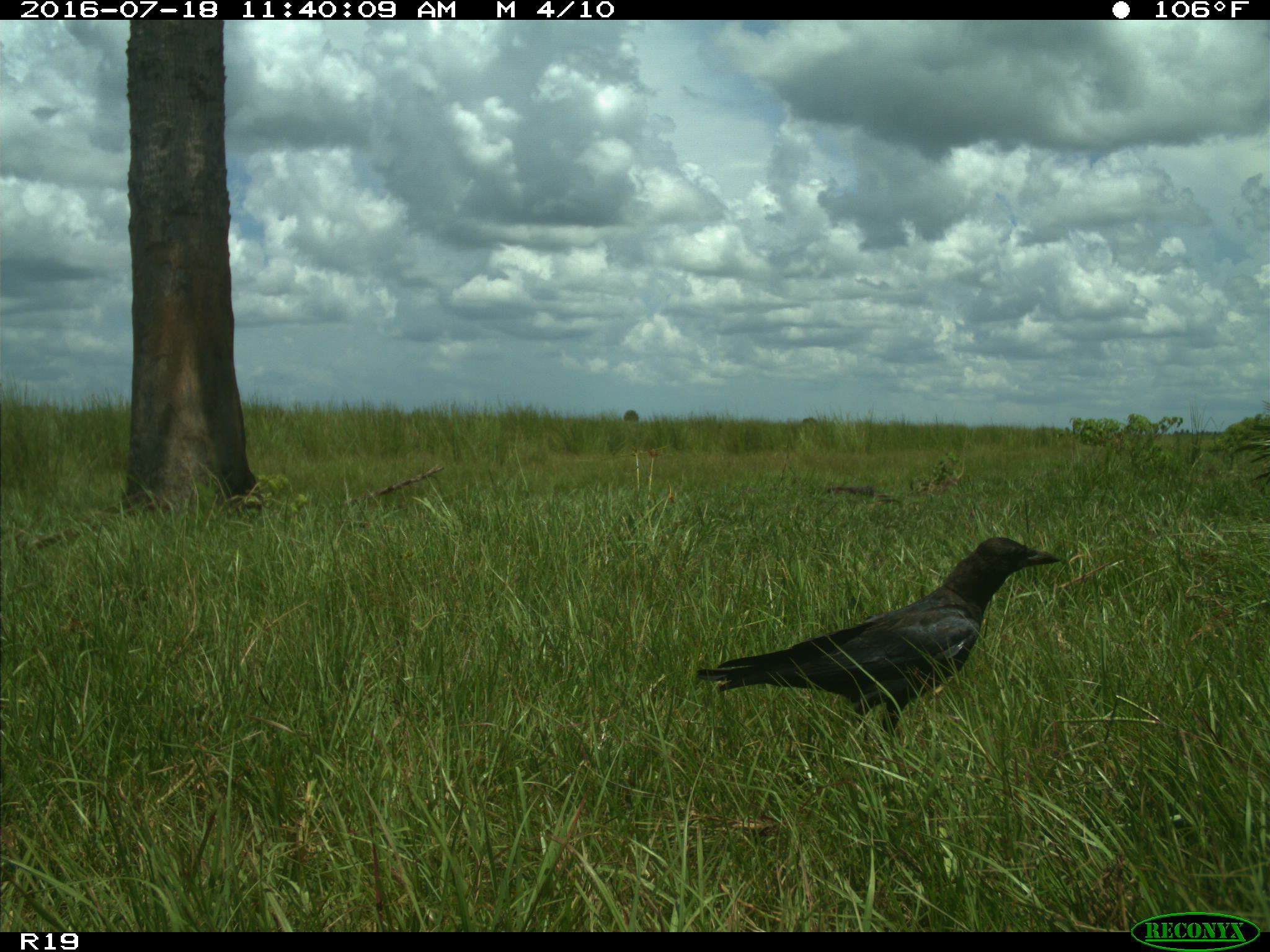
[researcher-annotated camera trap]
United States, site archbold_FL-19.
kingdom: Animalia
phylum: Chordata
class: Aves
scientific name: Aves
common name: birds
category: unidentified bird